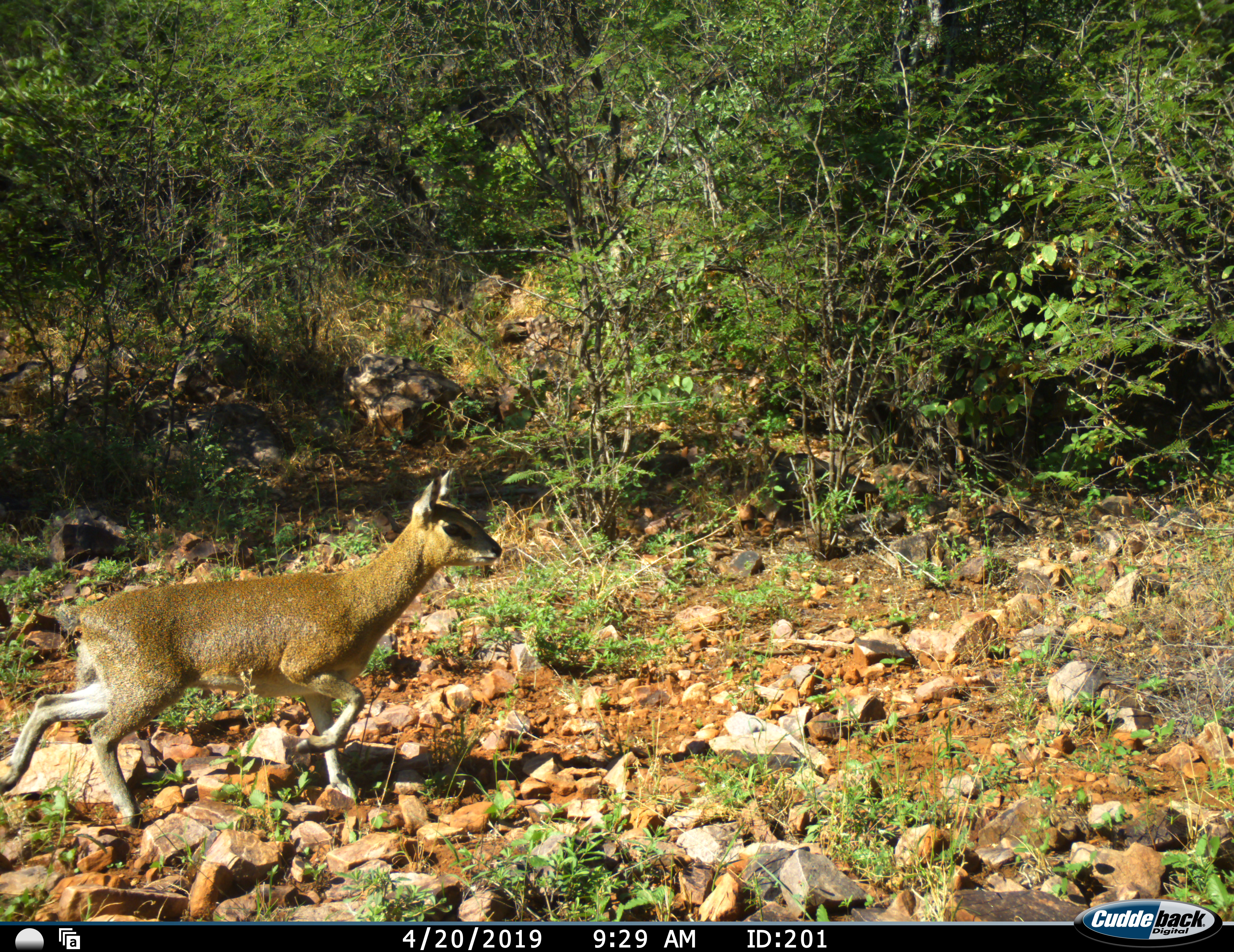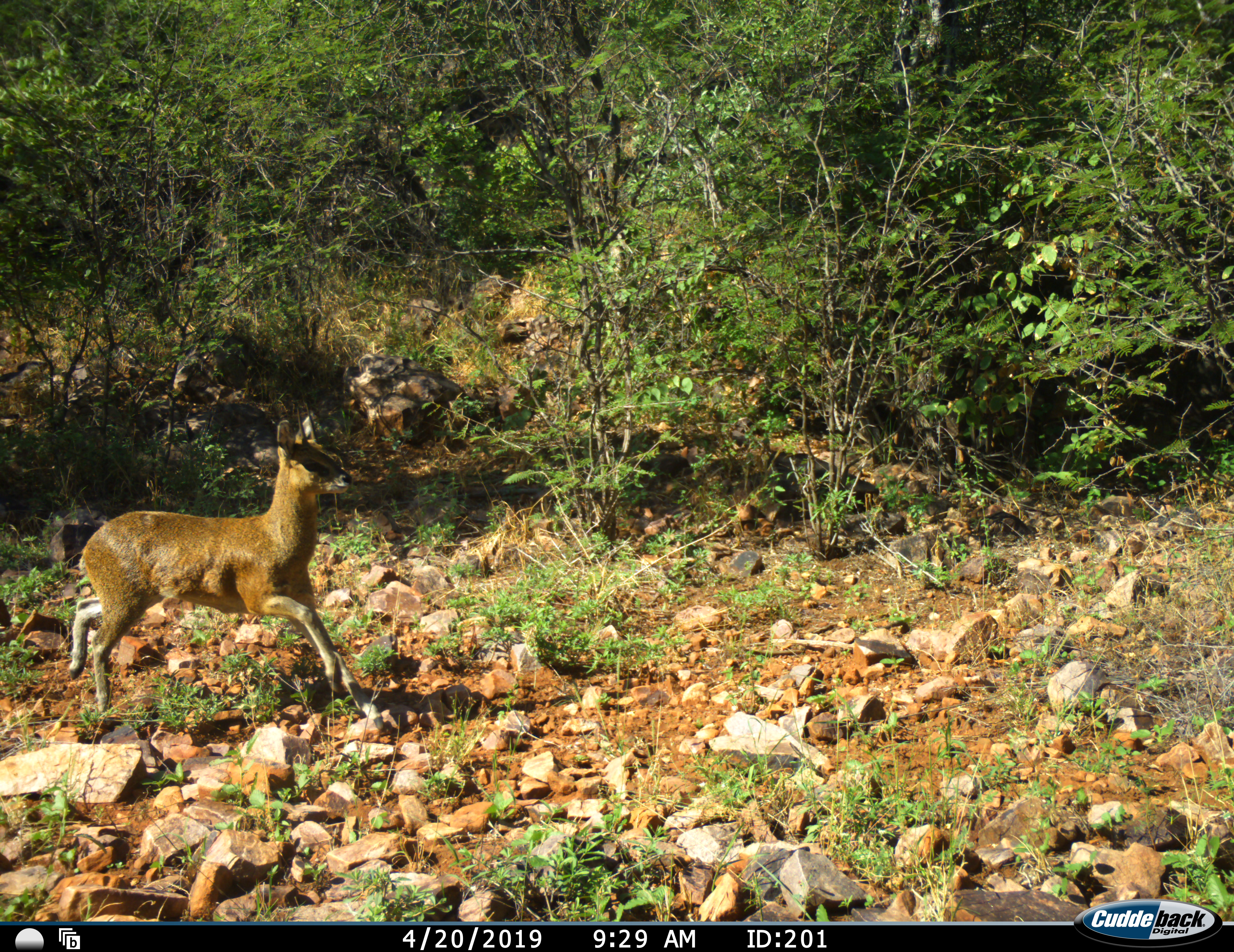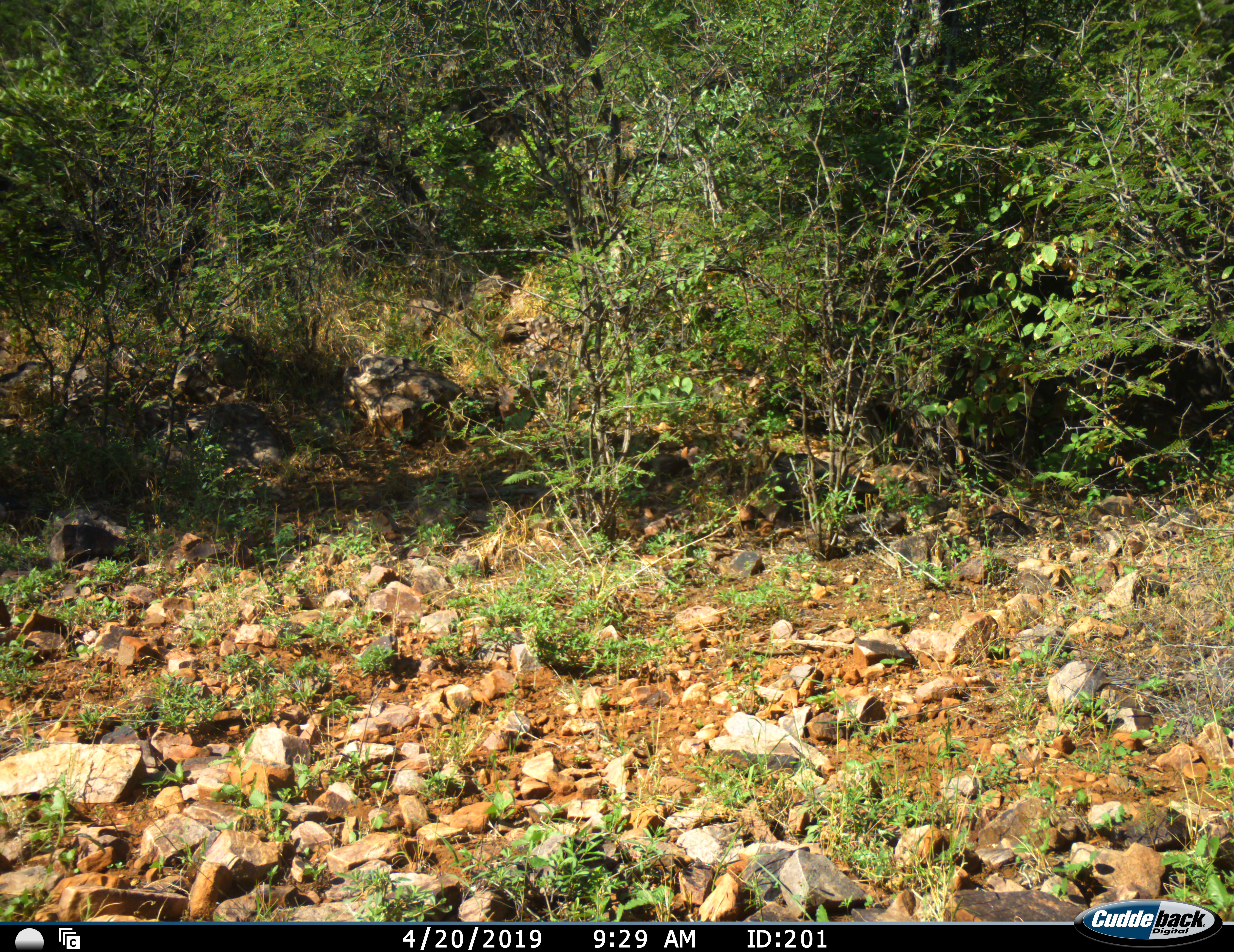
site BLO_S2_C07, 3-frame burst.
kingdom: Animalia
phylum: Chordata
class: Mammalia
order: Artiodactyla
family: Bovidae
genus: Oreotragus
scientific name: Oreotragus oreotragus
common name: klipspringer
Klipspringer (Oreotragus oreotragus), count 2. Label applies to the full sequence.